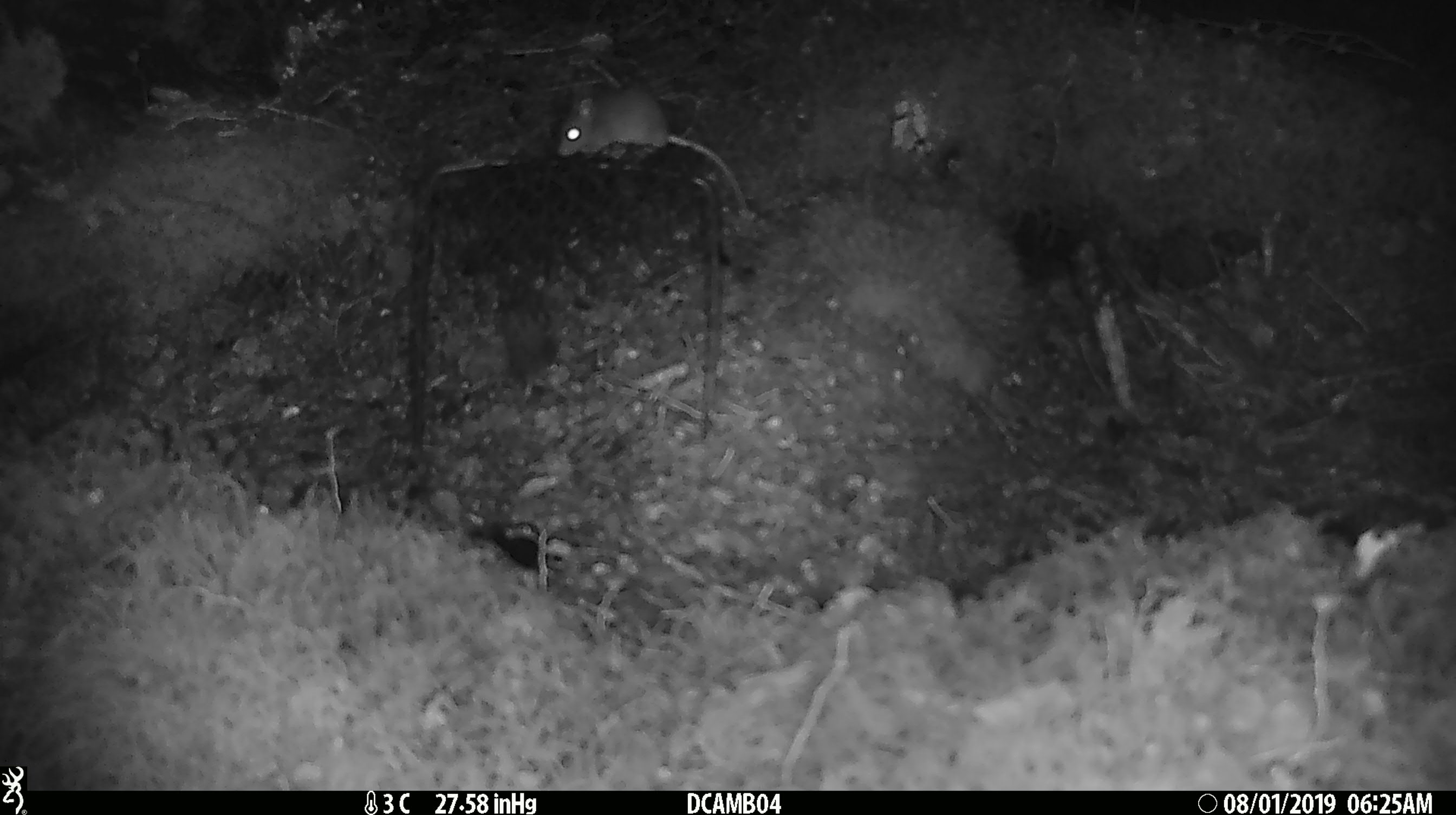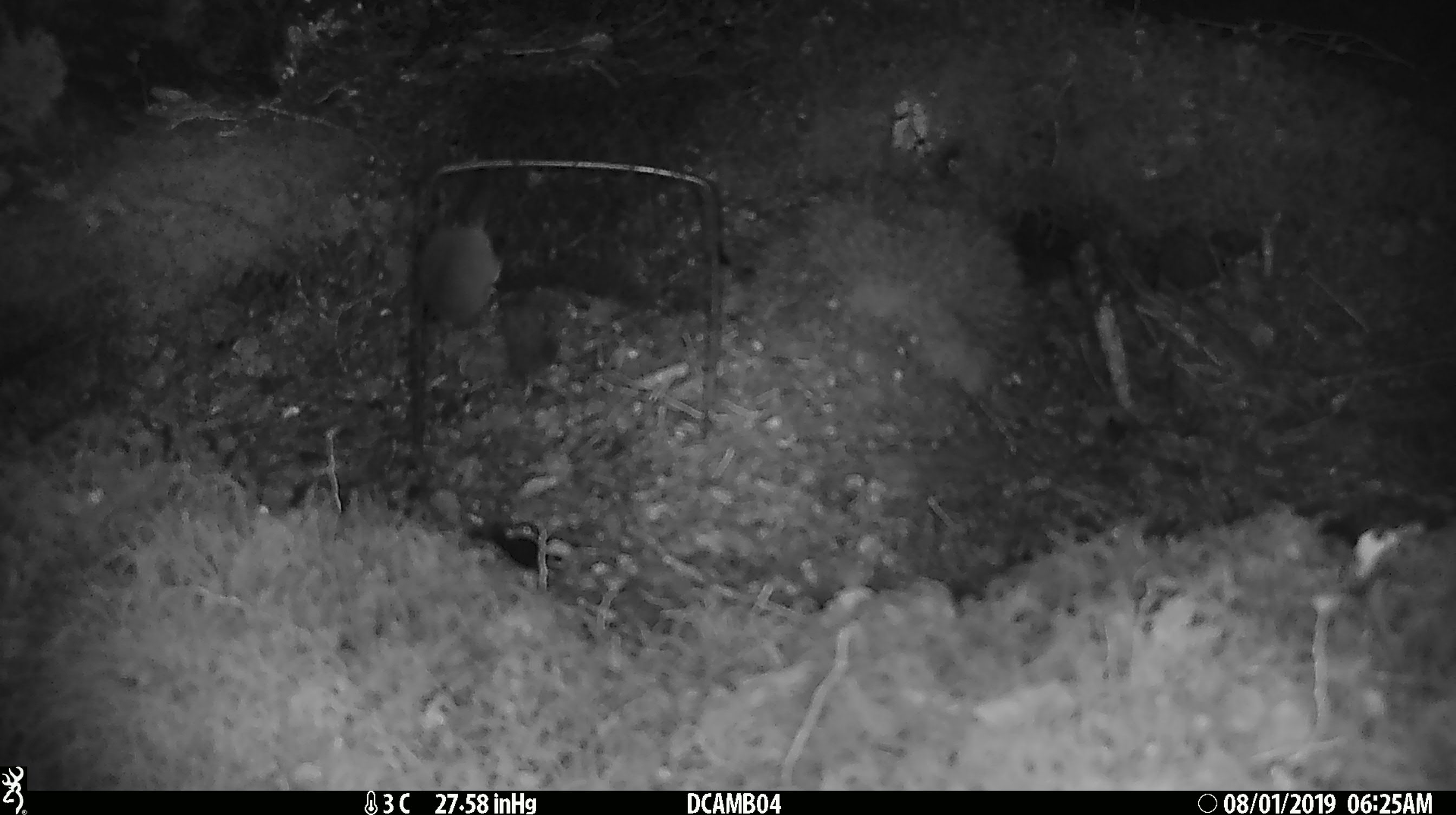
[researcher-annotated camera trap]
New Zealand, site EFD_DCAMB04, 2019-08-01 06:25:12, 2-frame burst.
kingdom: Animalia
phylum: Chordata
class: Mammalia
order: Rodentia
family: Muridae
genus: Mus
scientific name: Mus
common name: mouse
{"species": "mouse (Mus)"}